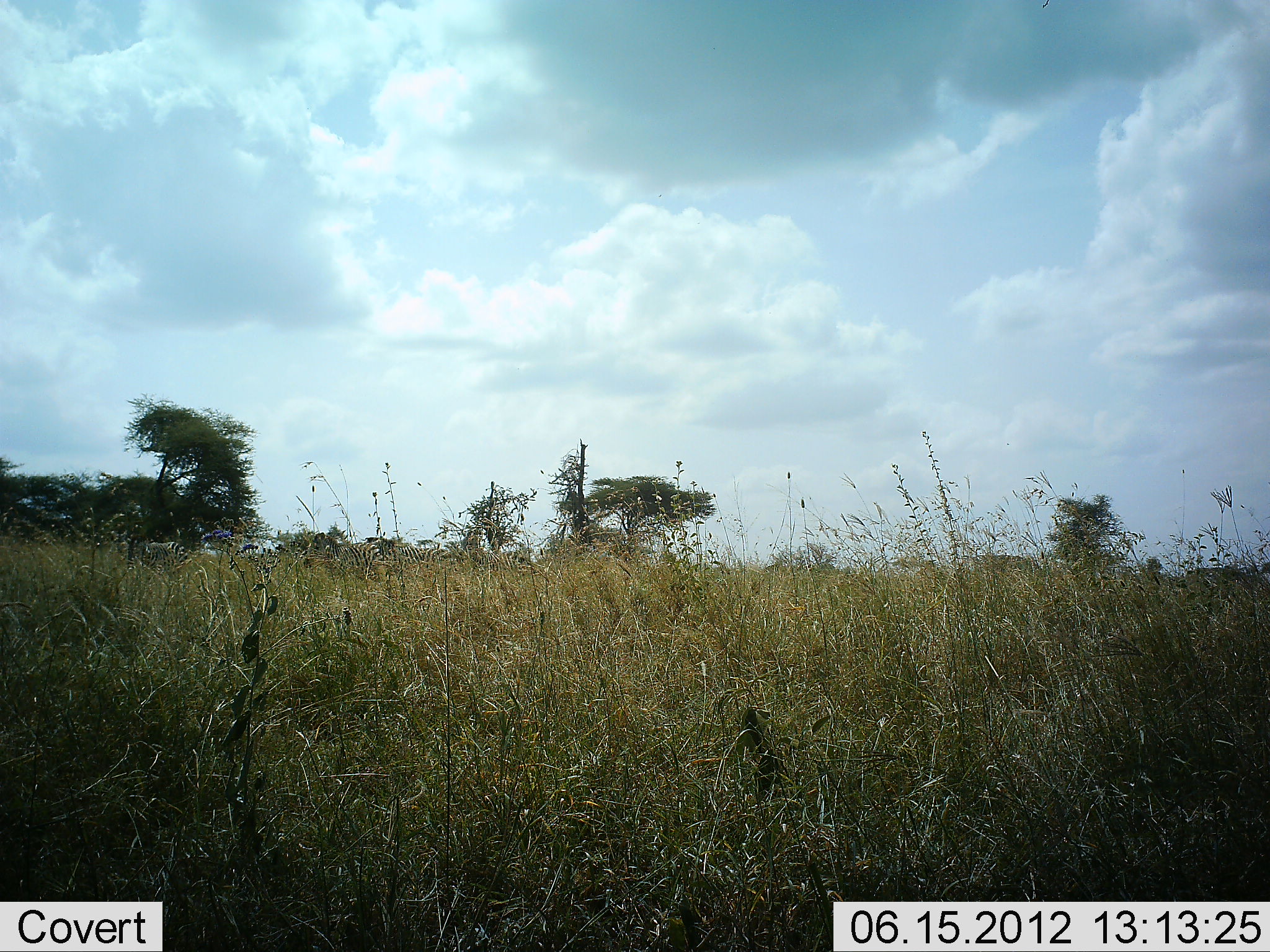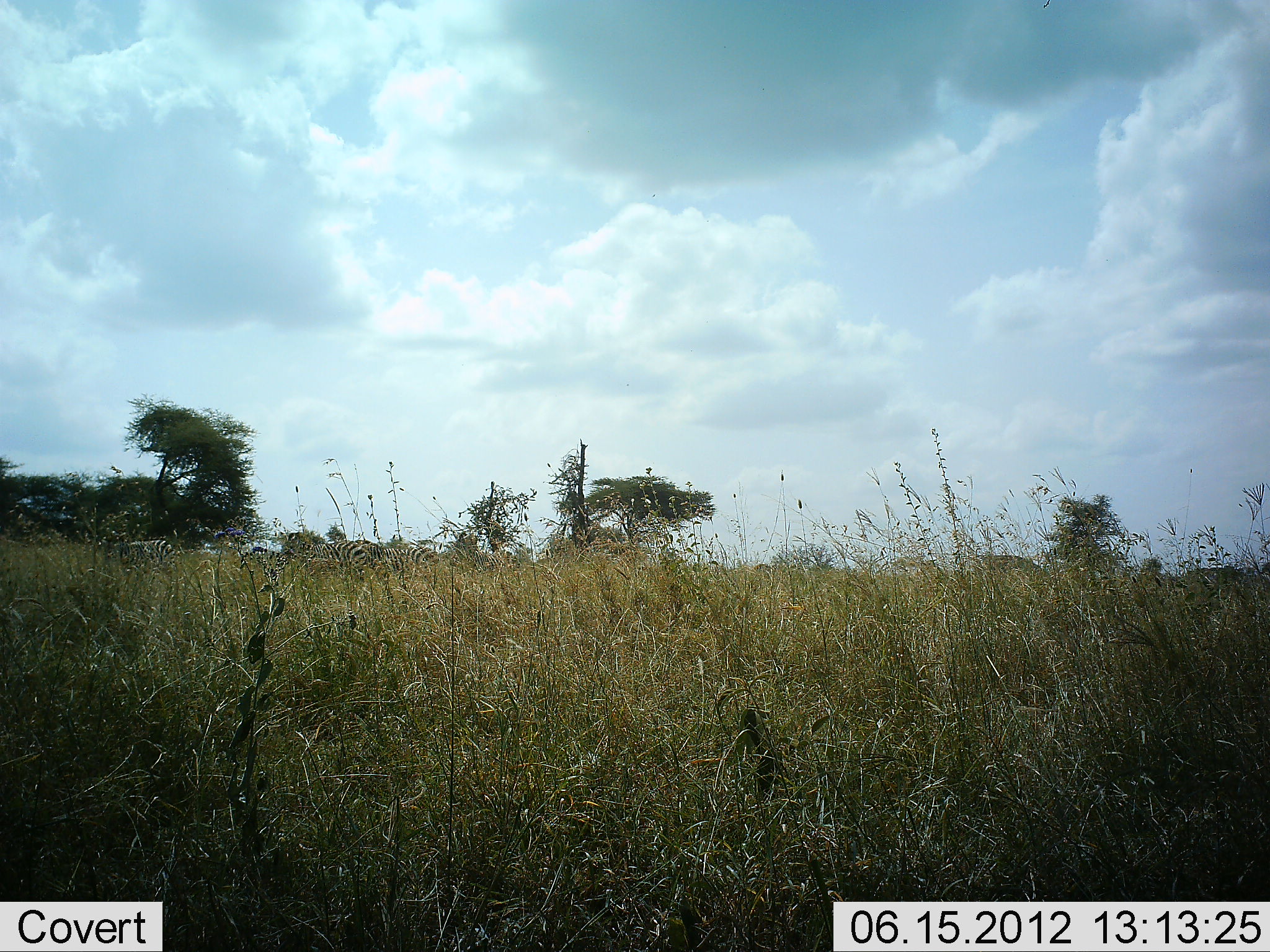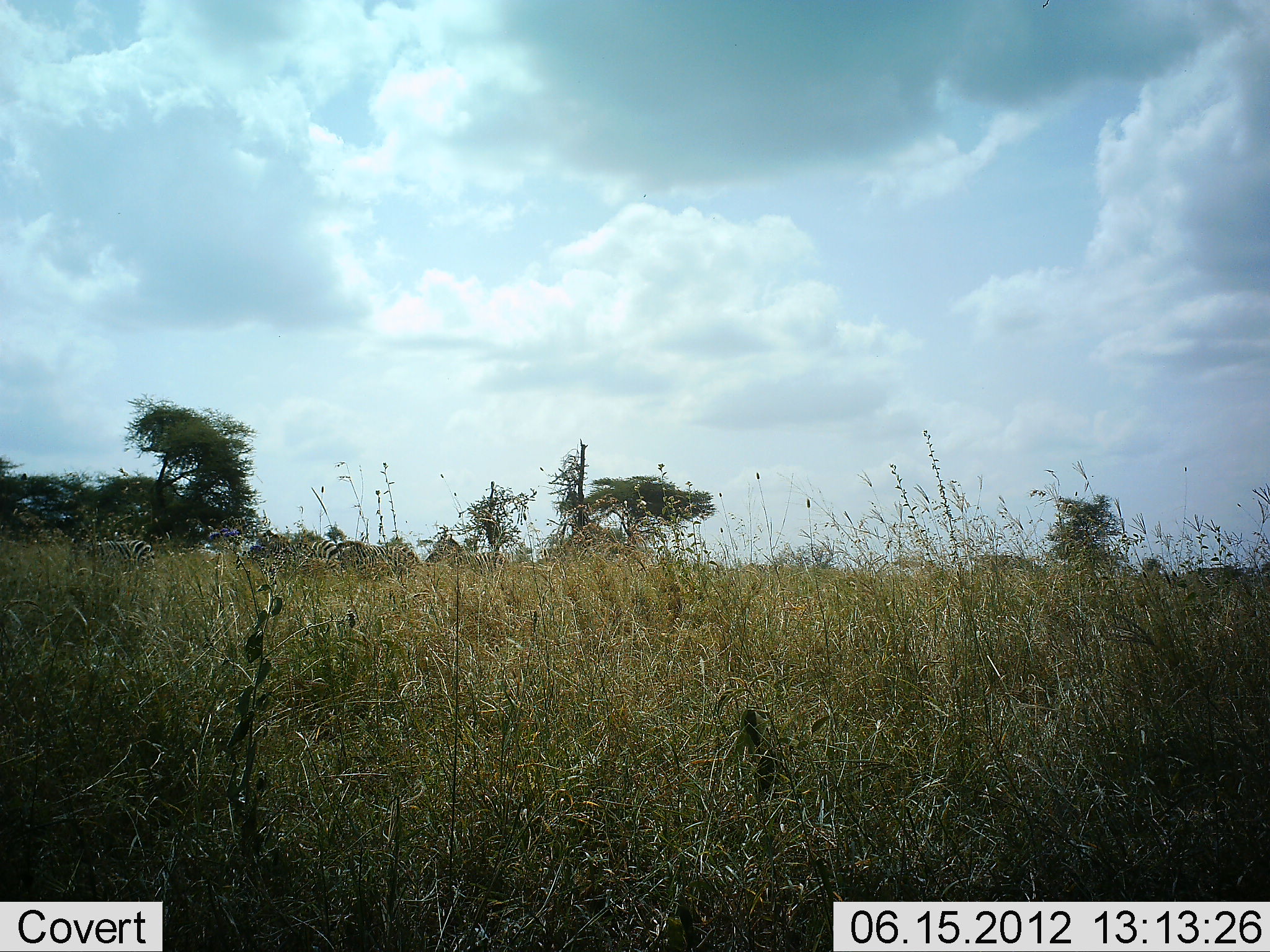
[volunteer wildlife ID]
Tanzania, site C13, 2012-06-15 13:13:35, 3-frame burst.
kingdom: Animalia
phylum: Chordata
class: Mammalia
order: Perissodactyla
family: Equidae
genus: Equus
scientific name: Equus quagga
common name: plains zebra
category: zebra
Zebra (plains zebra) (Equus quagga), count 5. Behavior (volunteer vote fractions): standing 10%, resting 0%, moving 90%, interacting 0%. Young present (vote fraction): 0%. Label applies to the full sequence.